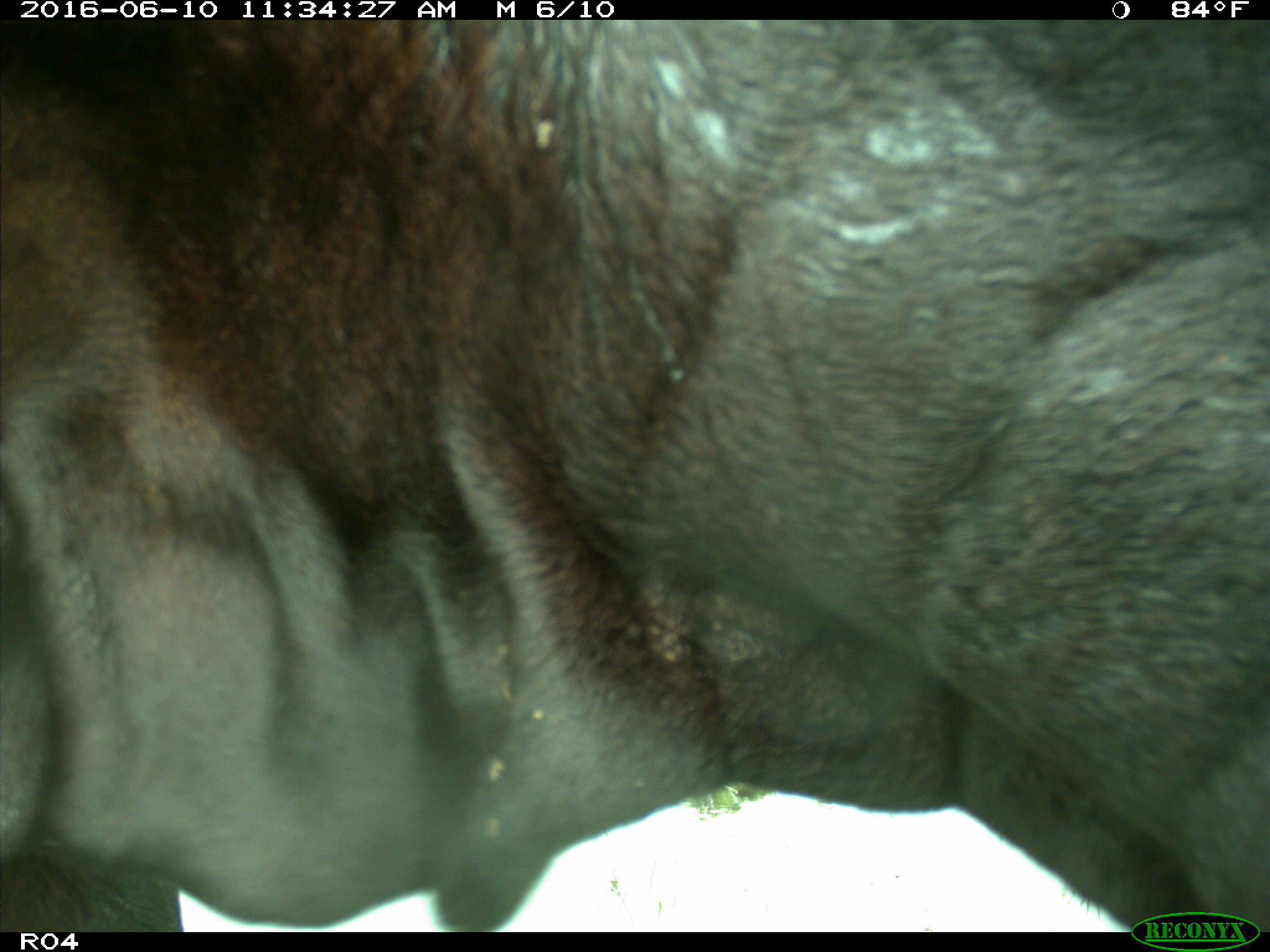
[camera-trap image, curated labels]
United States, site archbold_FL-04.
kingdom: Animalia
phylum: Chordata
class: Mammalia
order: Artiodactyla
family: Bovidae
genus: Bos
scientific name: Bos taurus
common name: domestic cow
Bos taurus (domestic cow).